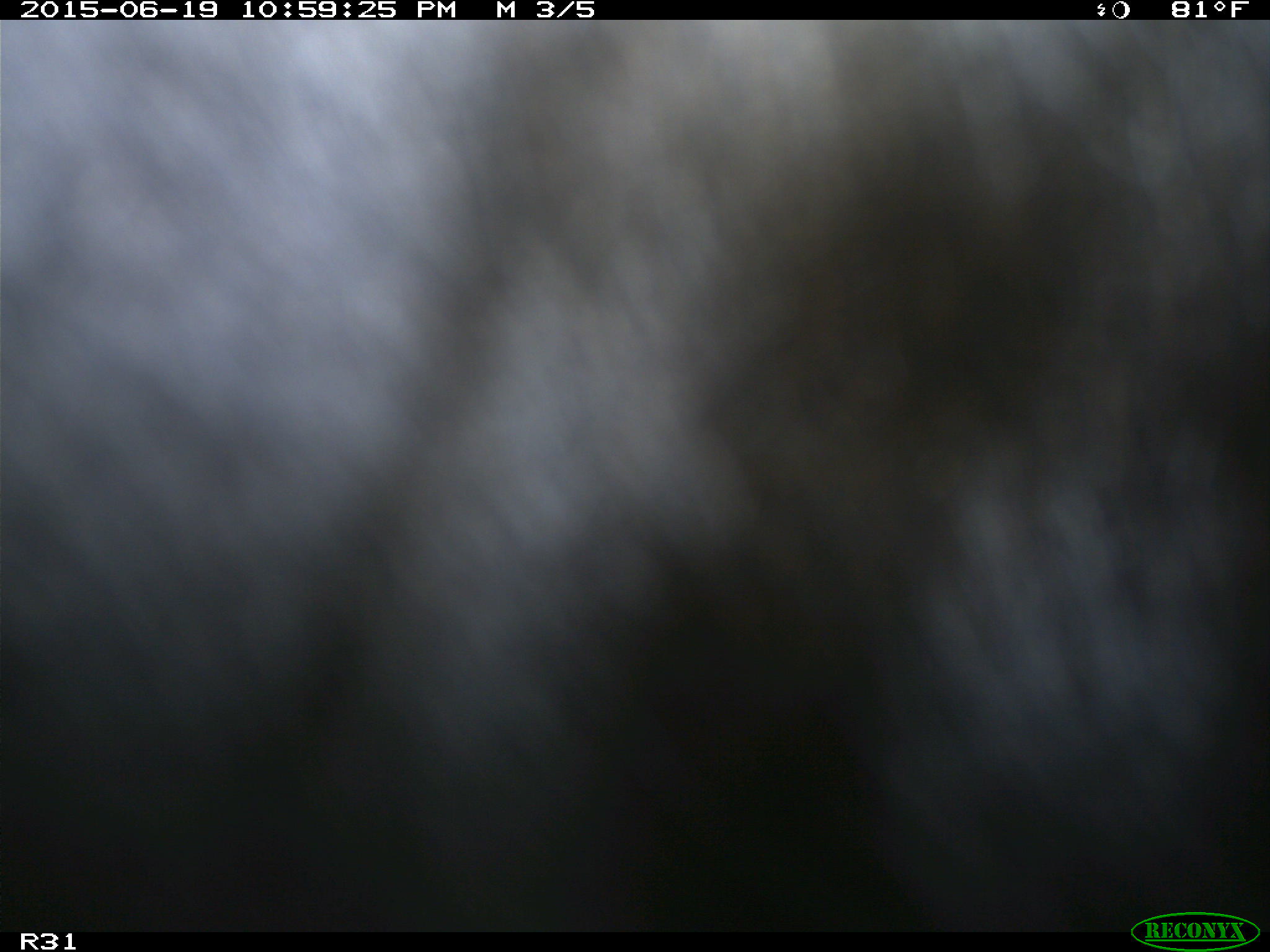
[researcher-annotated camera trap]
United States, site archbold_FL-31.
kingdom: Animalia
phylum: Chordata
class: Mammalia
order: Artiodactyla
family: Bovidae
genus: Bos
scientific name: Bos taurus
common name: domestic cow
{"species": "Bos taurus (domestic cow)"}